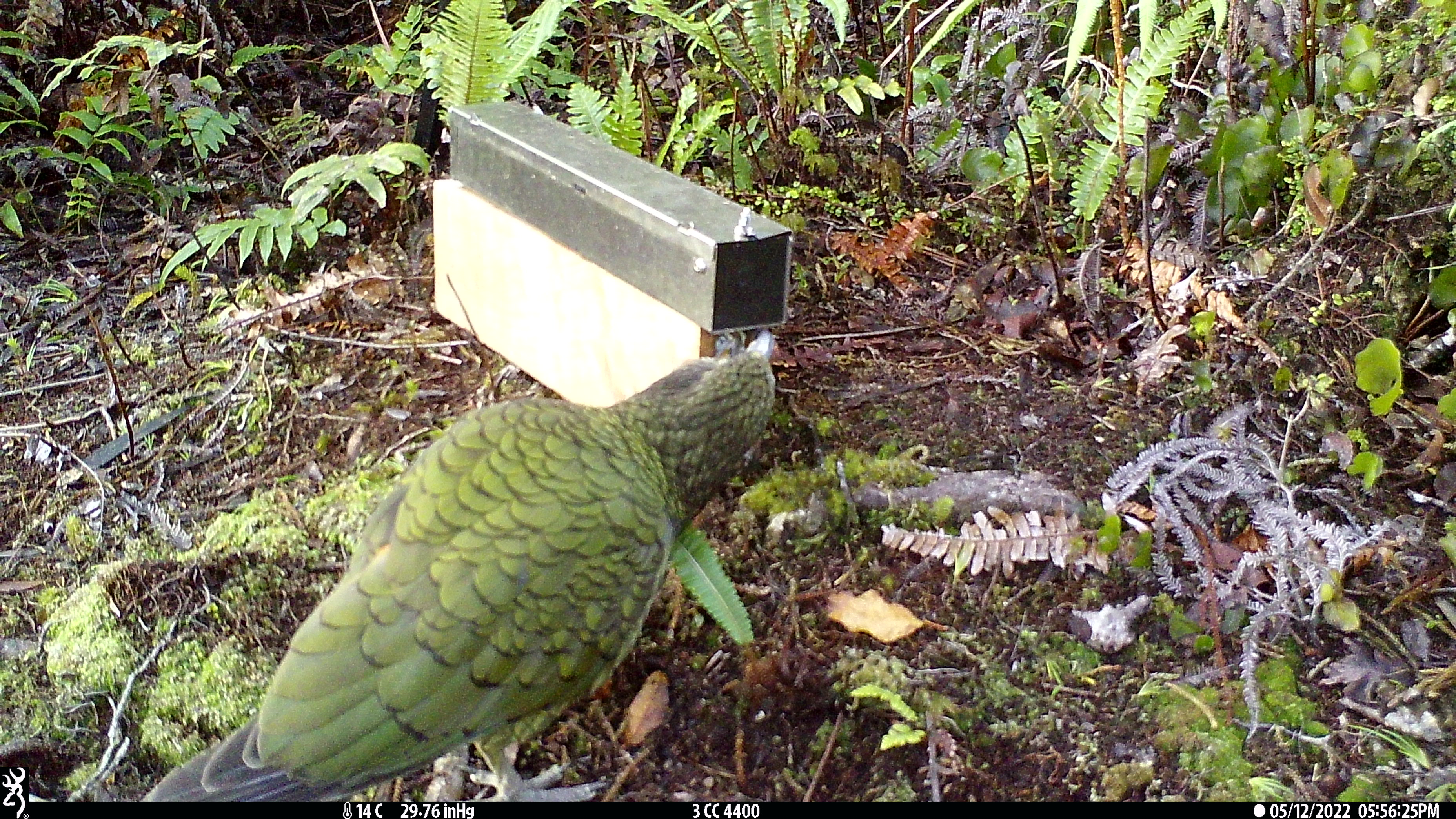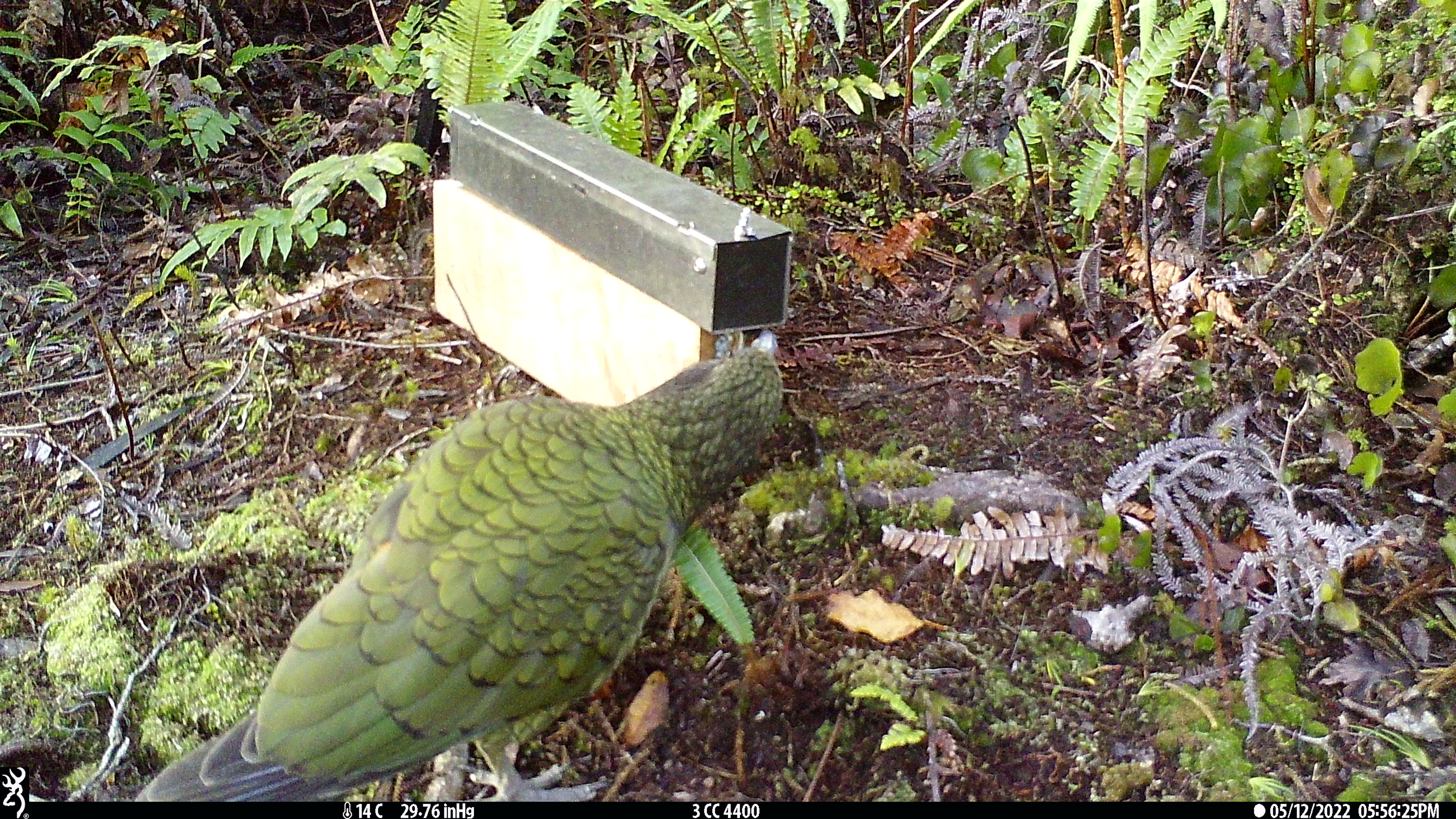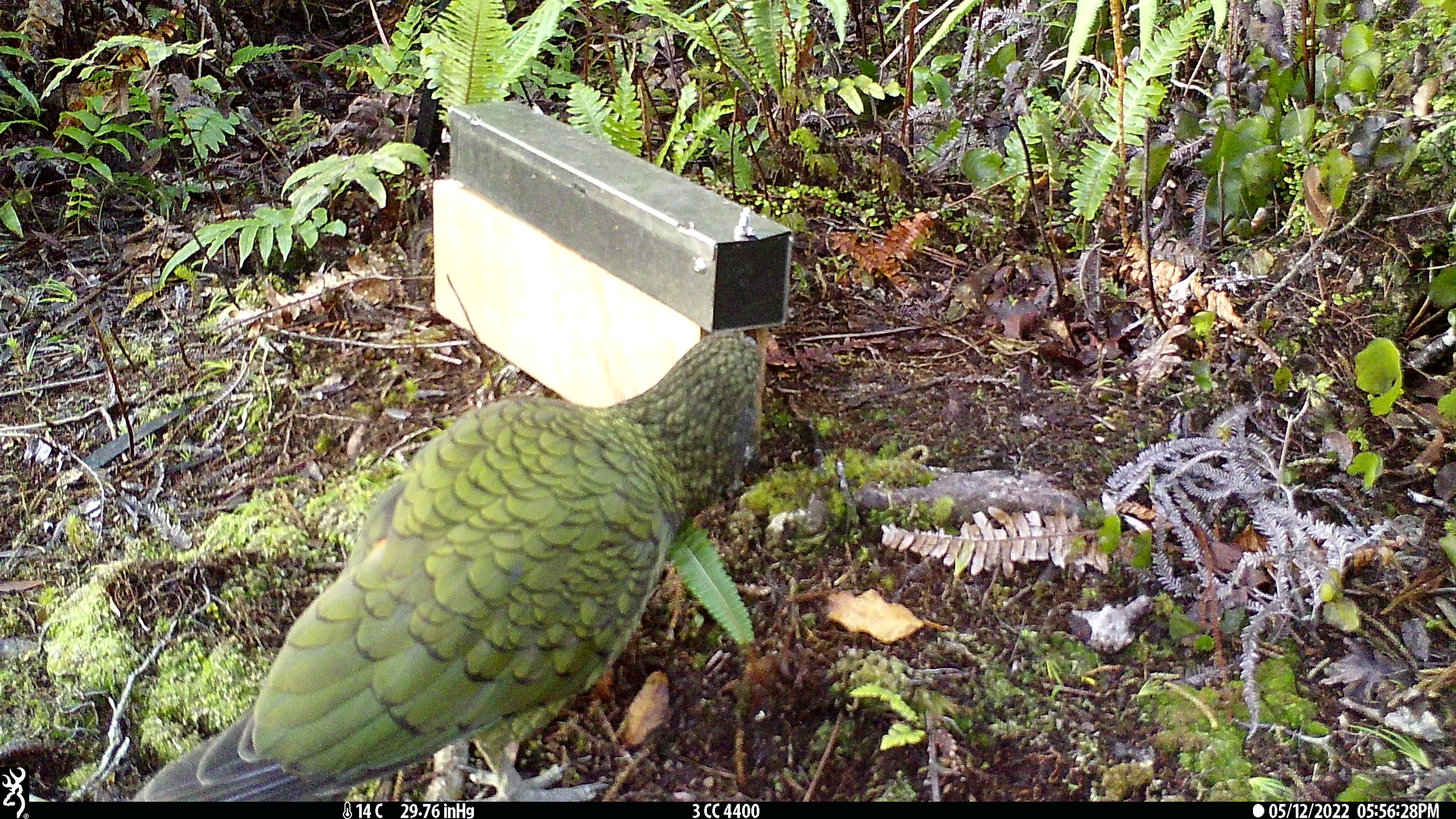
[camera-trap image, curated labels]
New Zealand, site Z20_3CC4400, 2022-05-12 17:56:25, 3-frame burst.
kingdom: Animalia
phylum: Chordata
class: Aves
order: Psittaciformes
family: Strigopidae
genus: Nestor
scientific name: Nestor notabilis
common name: kea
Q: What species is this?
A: Kea (Nestor notabilis).